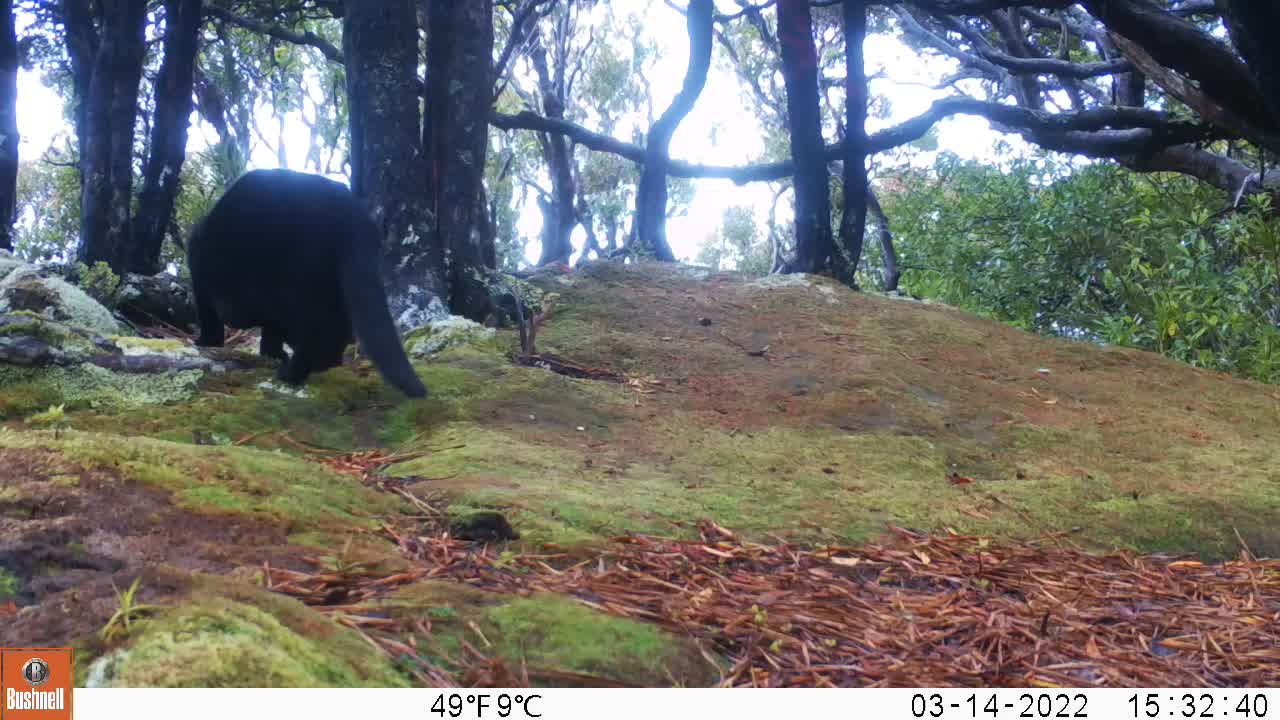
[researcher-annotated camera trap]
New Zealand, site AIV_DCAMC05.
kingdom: Animalia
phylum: Chordata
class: Mammalia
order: Carnivora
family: Felidae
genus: Felis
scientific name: Felis catus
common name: domestic cat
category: cat